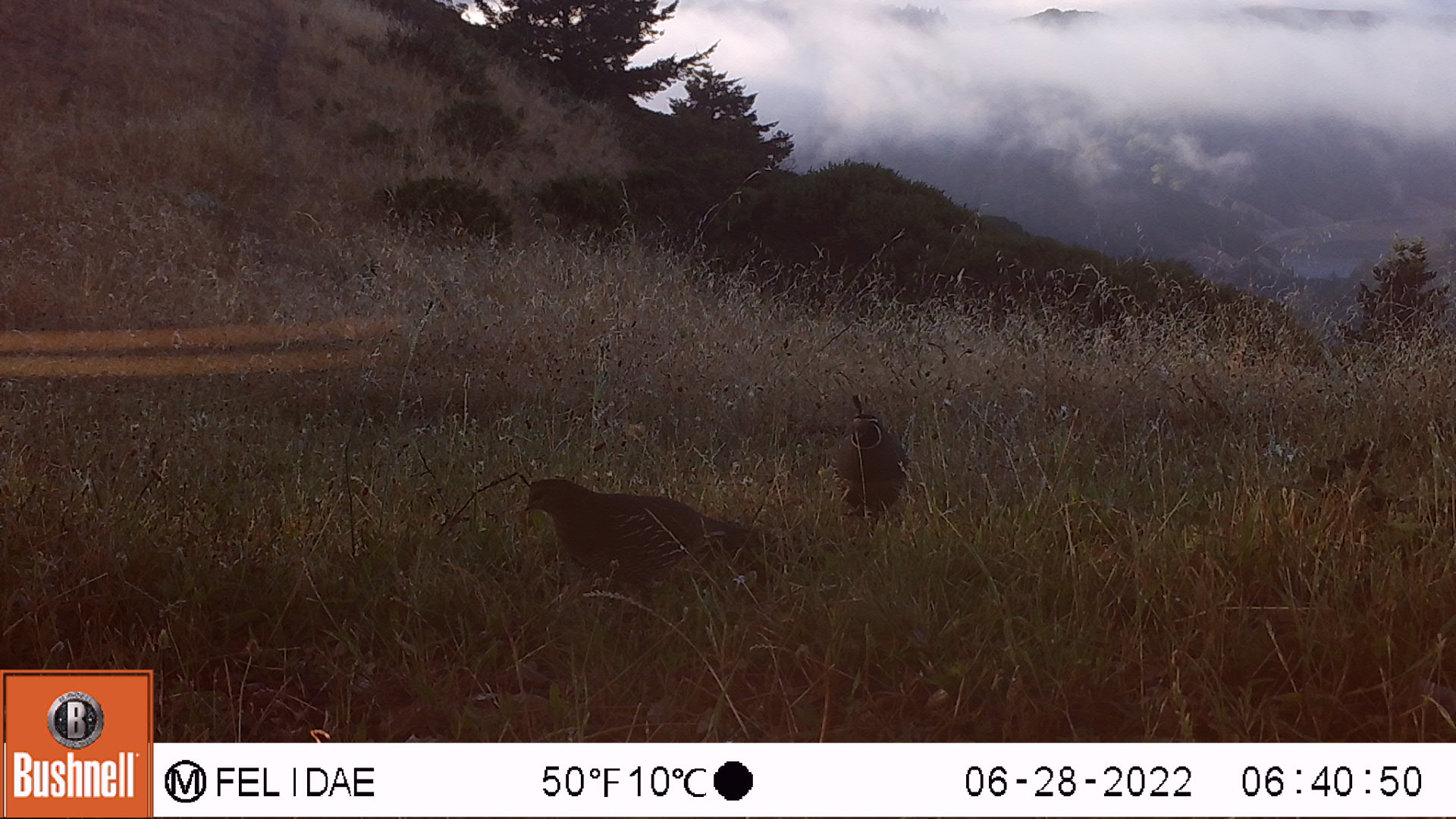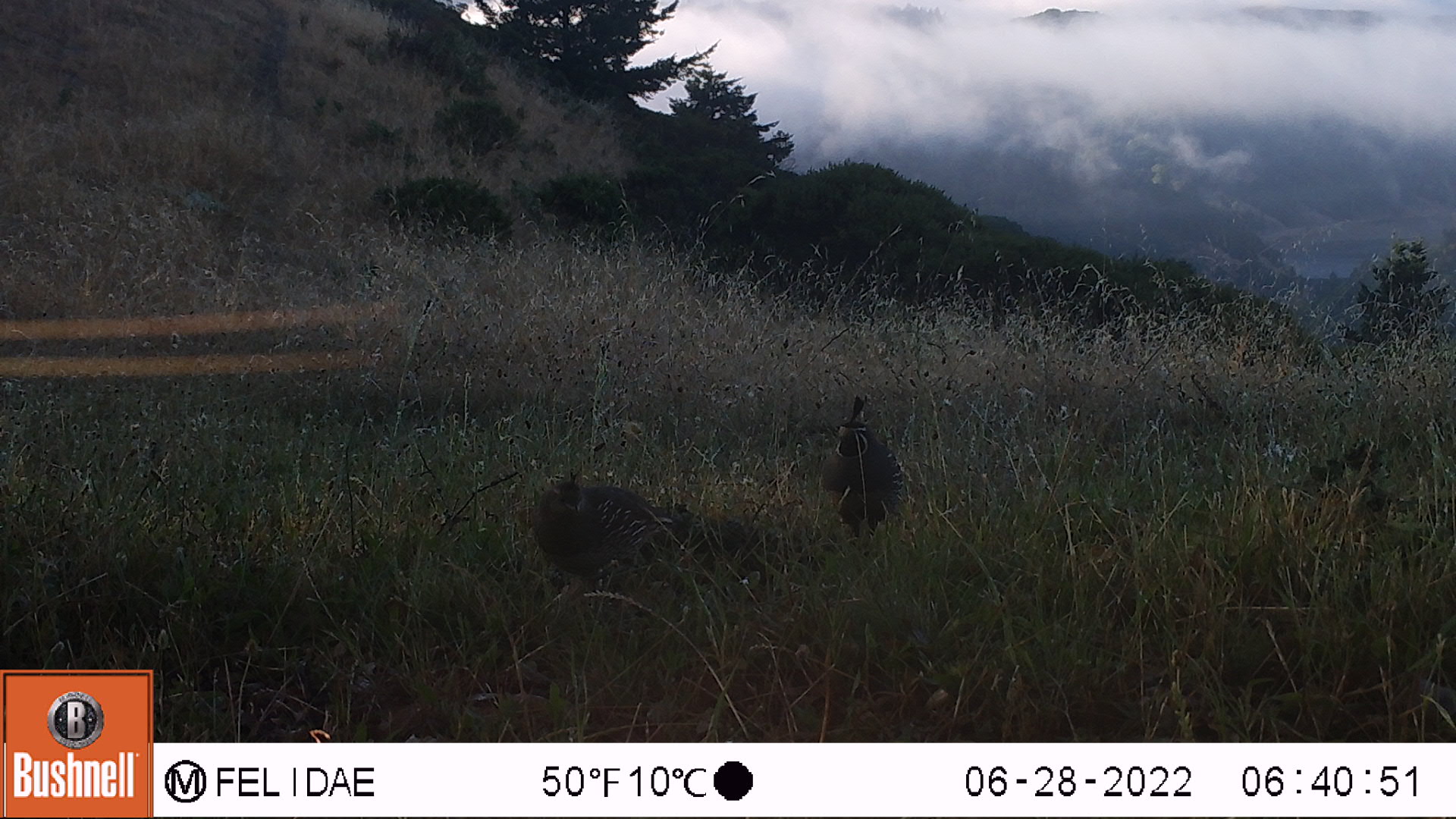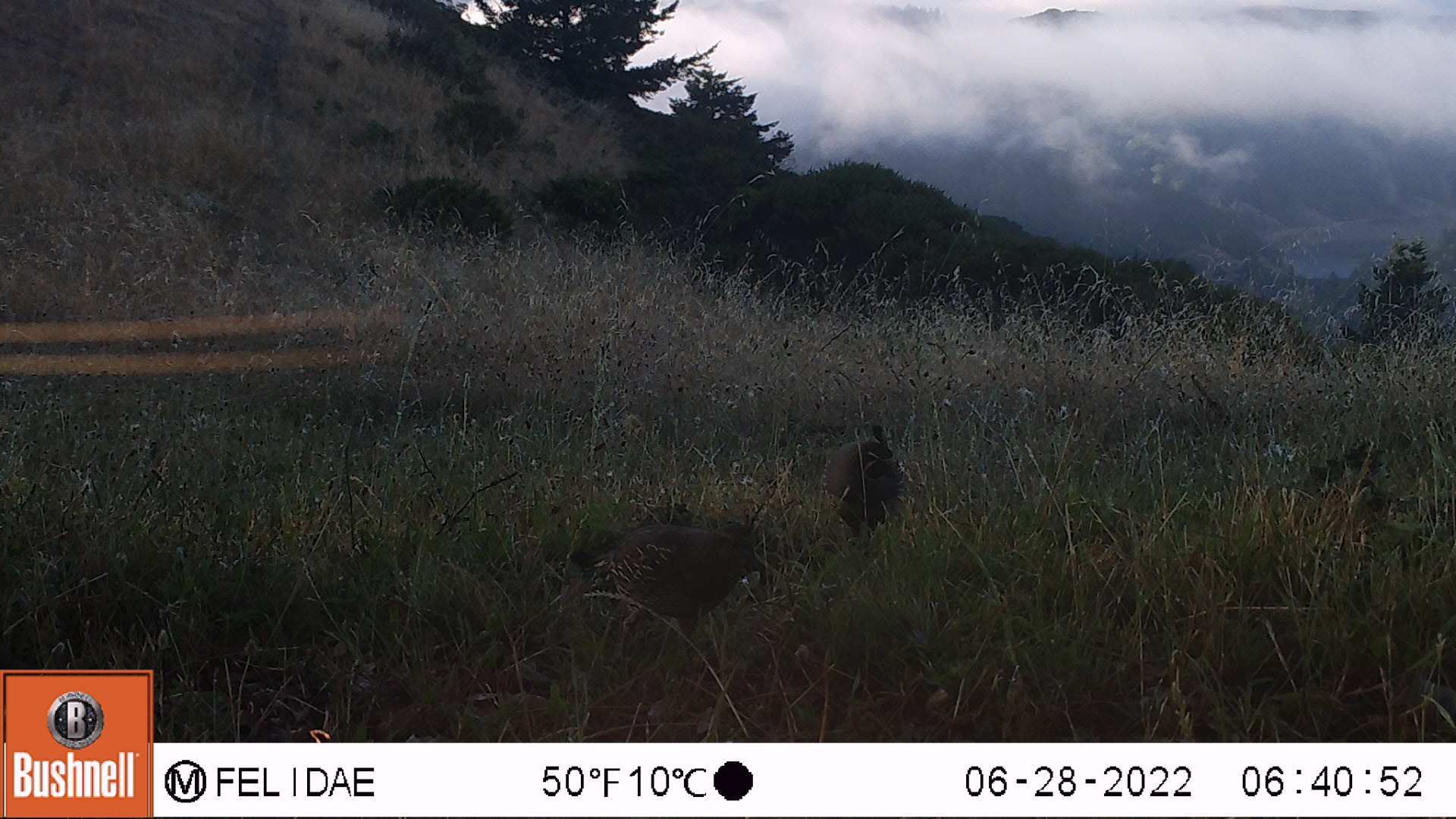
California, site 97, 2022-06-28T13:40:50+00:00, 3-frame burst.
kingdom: Animalia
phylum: Chordata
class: Aves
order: Galliformes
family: Odontophoridae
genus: Callipepla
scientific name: Callipepla californica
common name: california quail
California quail (Callipepla californica).